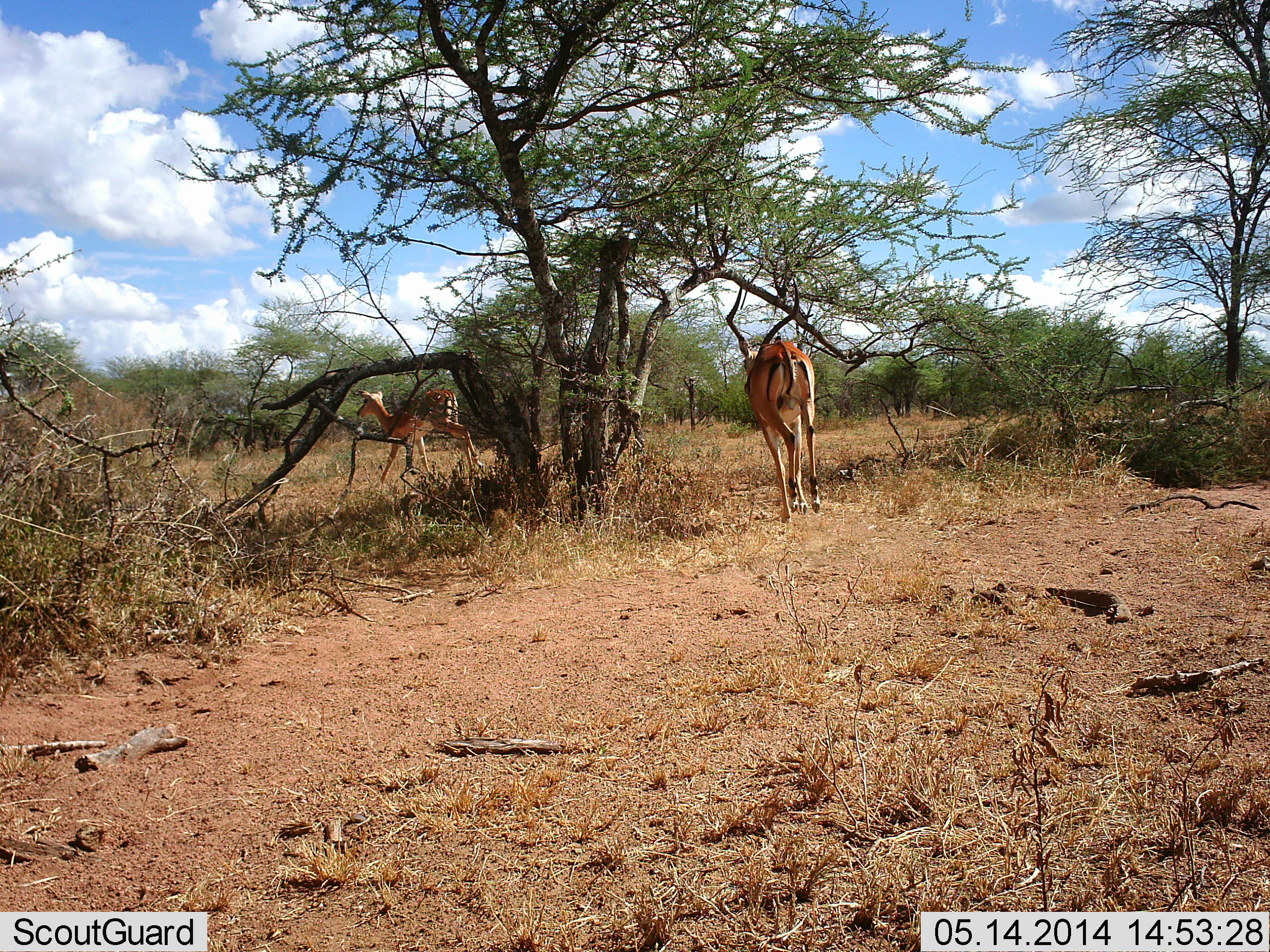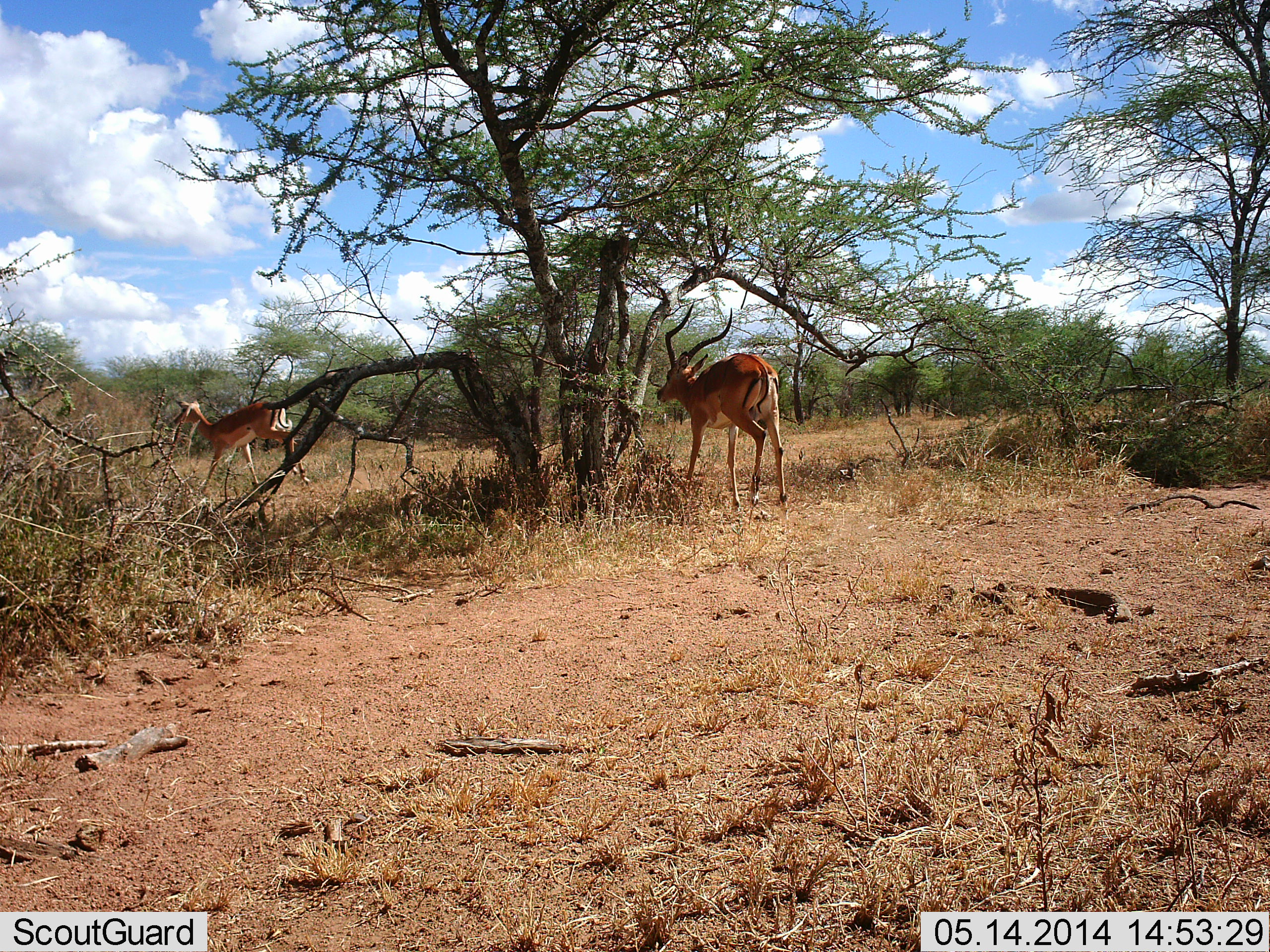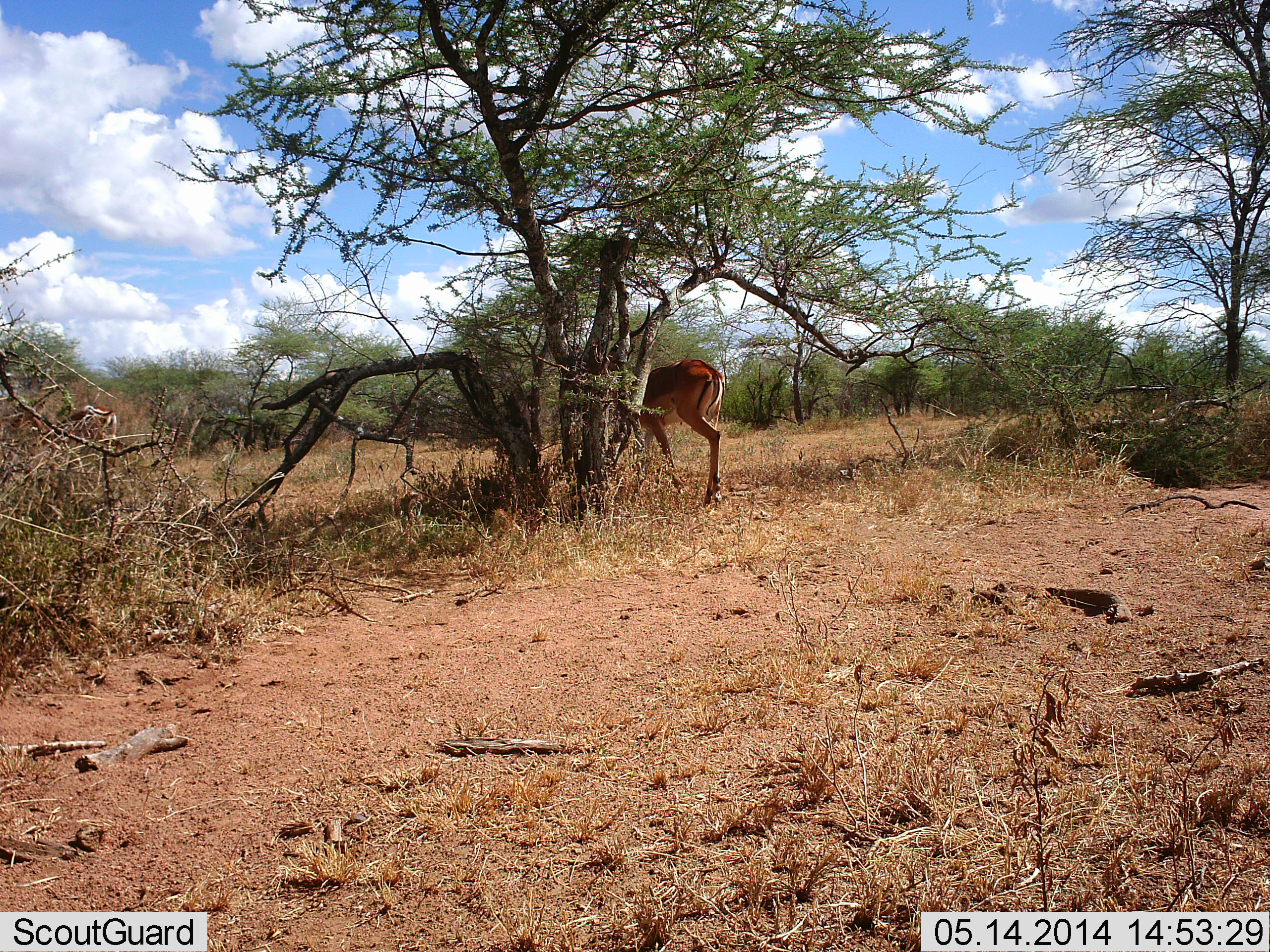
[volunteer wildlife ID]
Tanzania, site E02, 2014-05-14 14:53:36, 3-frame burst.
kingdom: Animalia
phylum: Chordata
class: Mammalia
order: Artiodactyla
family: Bovidae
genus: Aepyceros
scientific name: Aepyceros melampus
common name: impala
Impala (Aepyceros melampus), count 2. Behavior (volunteer vote fractions): standing 0%, resting 0%, moving 90%, interacting 20%. Young present (vote fraction): 0%. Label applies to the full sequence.